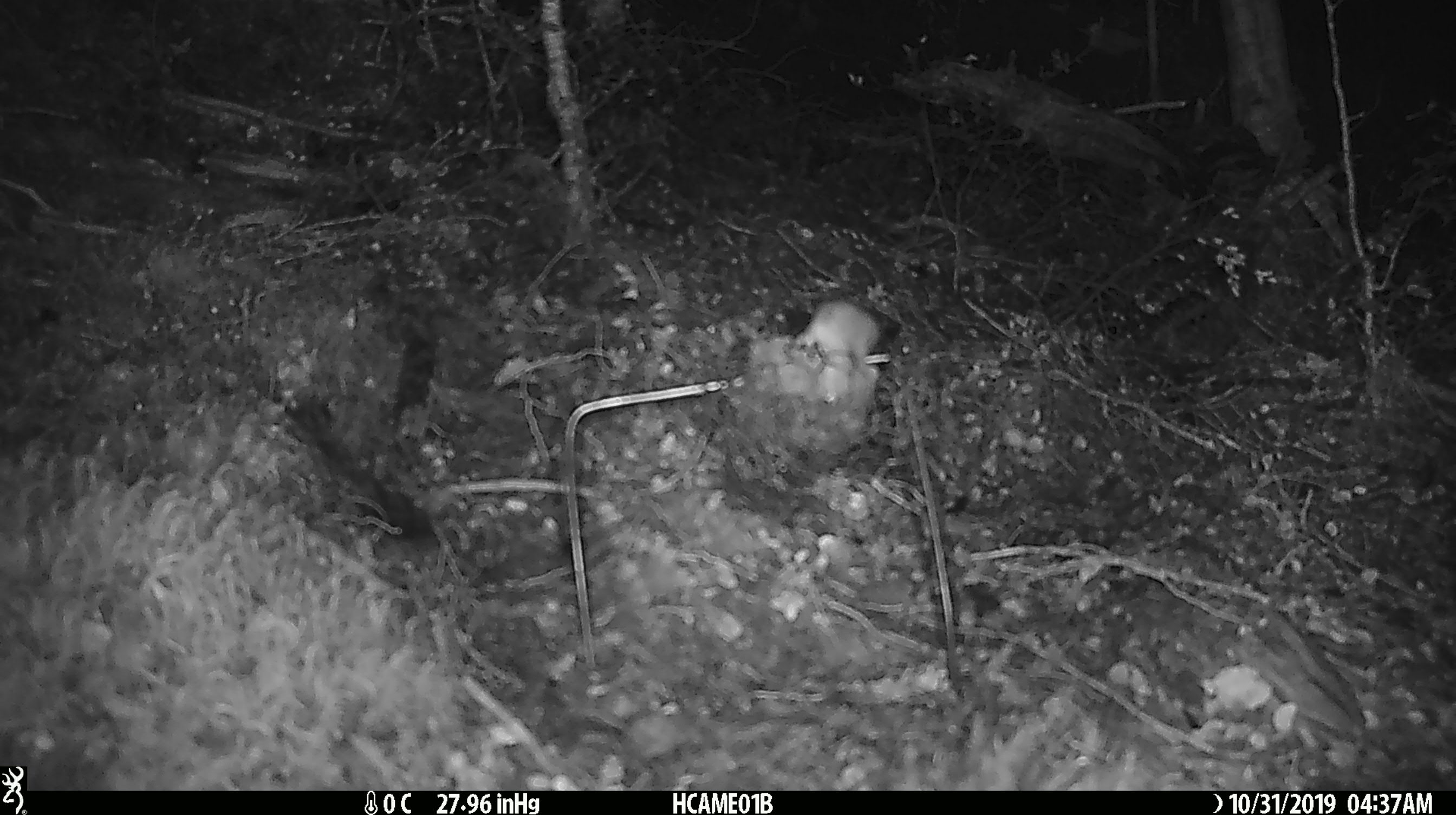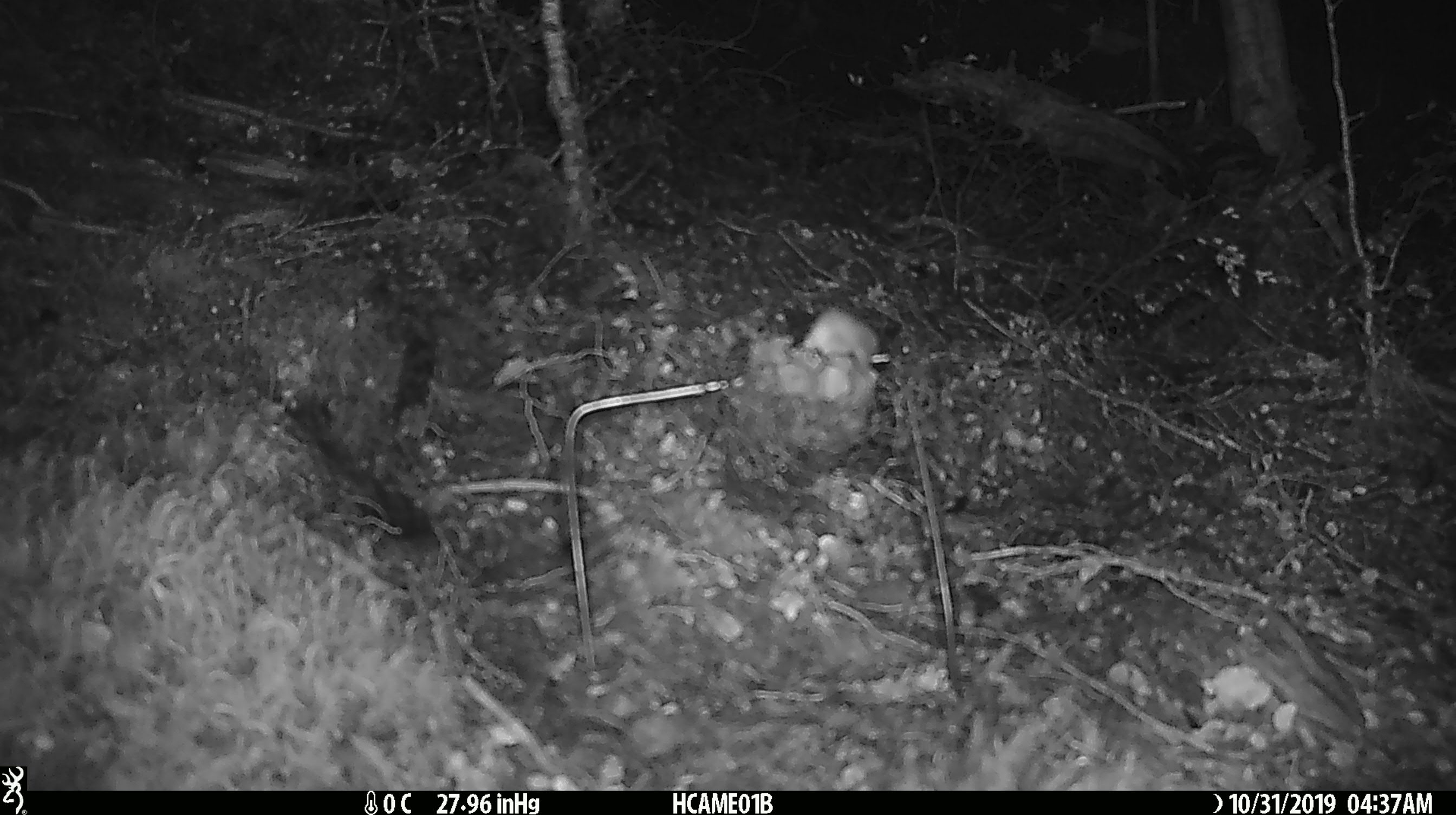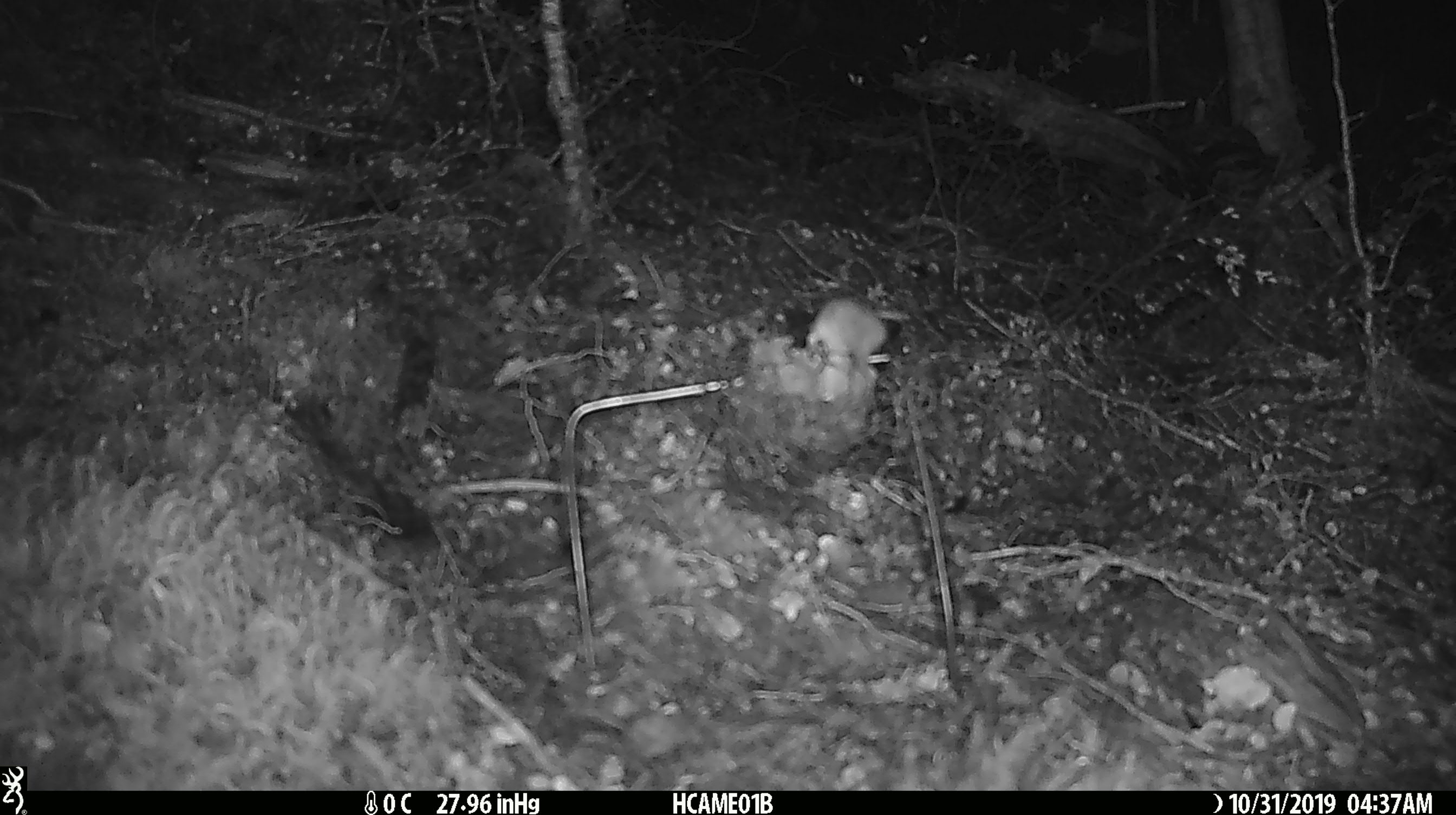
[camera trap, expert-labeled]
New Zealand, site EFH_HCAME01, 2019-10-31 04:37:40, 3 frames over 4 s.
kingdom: Animalia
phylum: Chordata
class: Mammalia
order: Rodentia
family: Muridae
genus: Mus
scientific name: Mus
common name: mouse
Mouse (Mus).